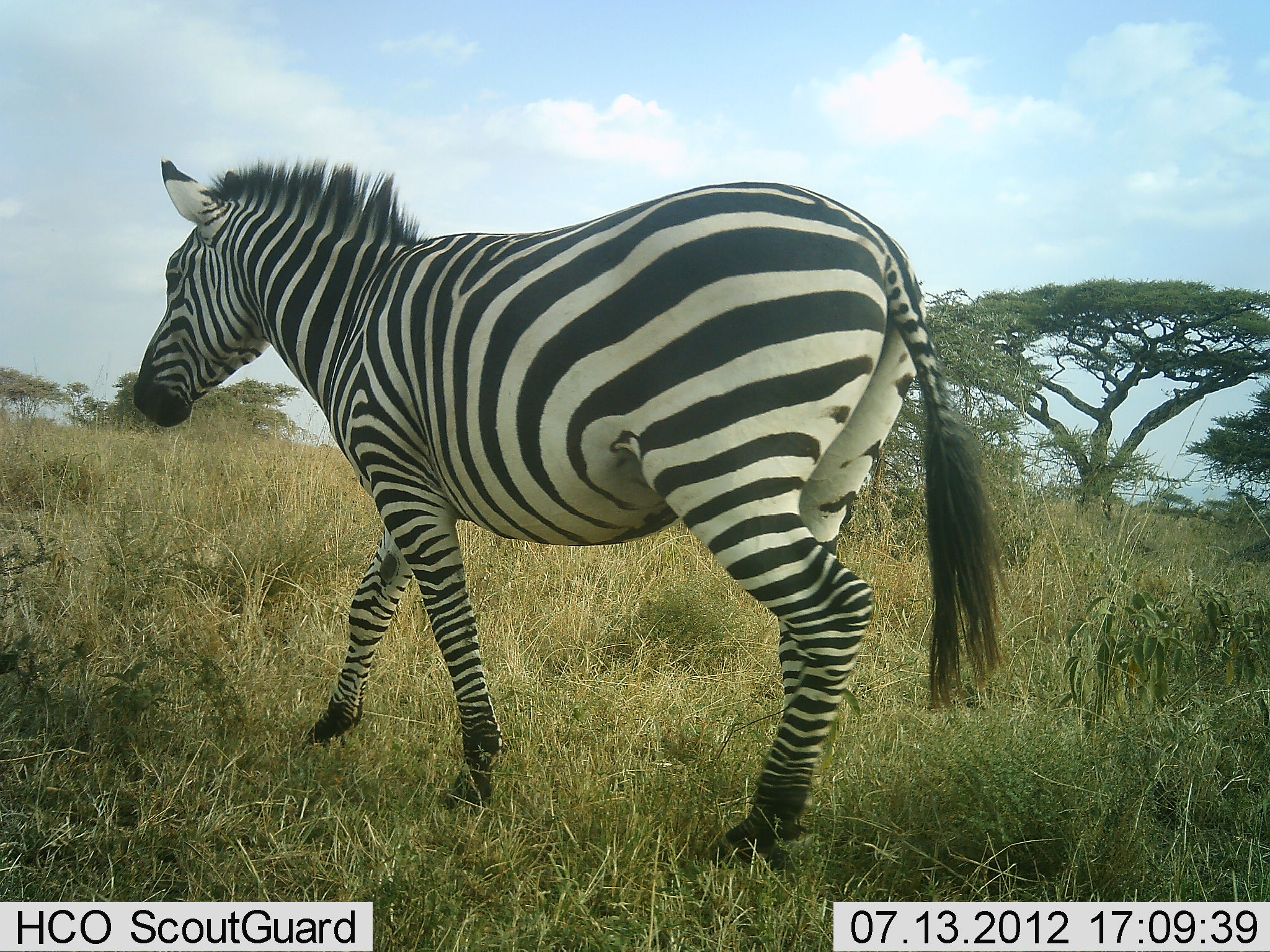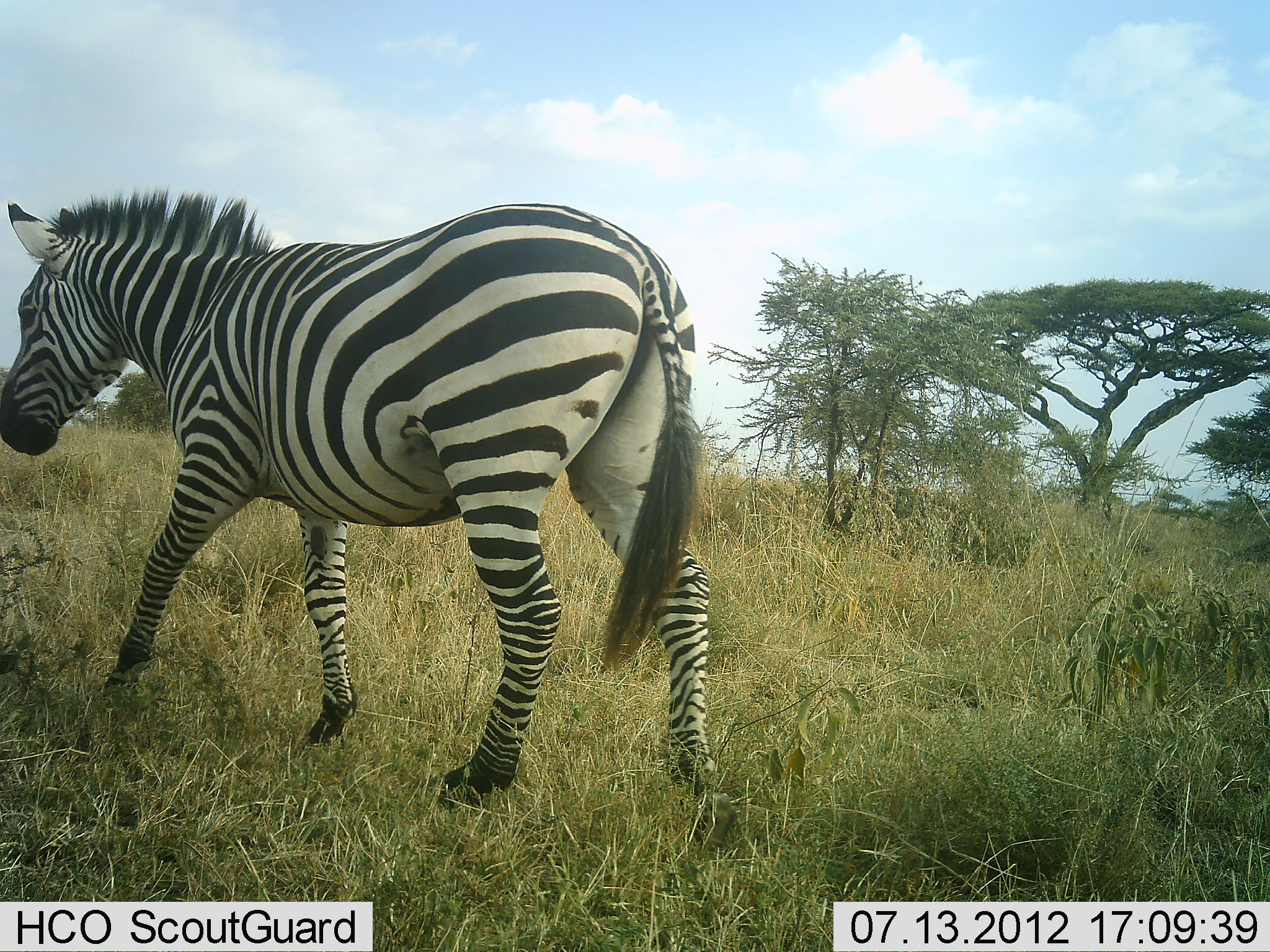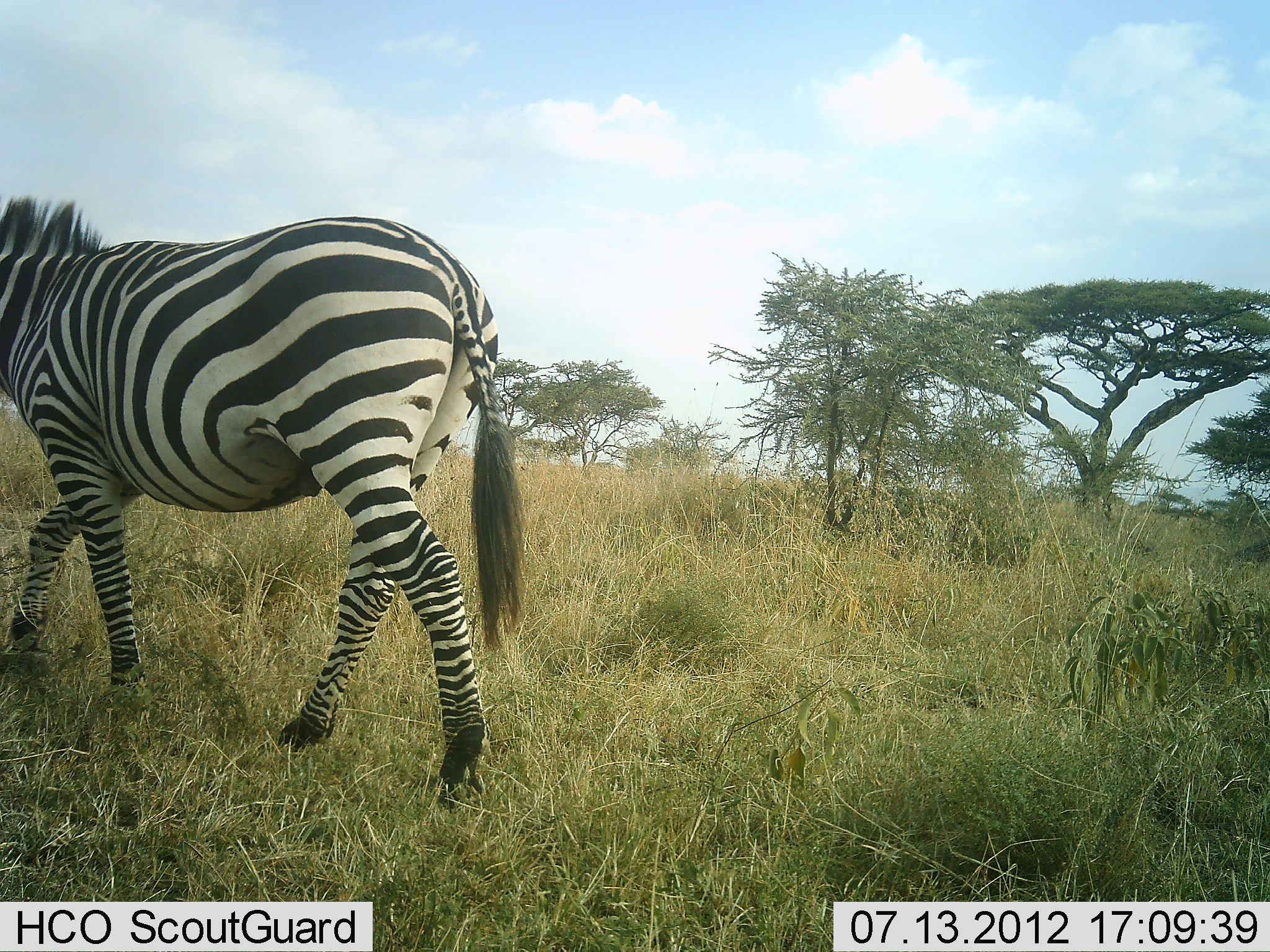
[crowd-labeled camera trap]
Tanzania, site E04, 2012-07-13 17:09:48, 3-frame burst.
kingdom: Animalia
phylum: Chordata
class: Mammalia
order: Perissodactyla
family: Equidae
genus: Equus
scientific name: Equus quagga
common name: plains zebra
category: zebra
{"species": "zebra (plains zebra) (Equus quagga)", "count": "1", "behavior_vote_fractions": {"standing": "0%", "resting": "0%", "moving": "100%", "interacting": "0%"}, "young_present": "0%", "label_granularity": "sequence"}